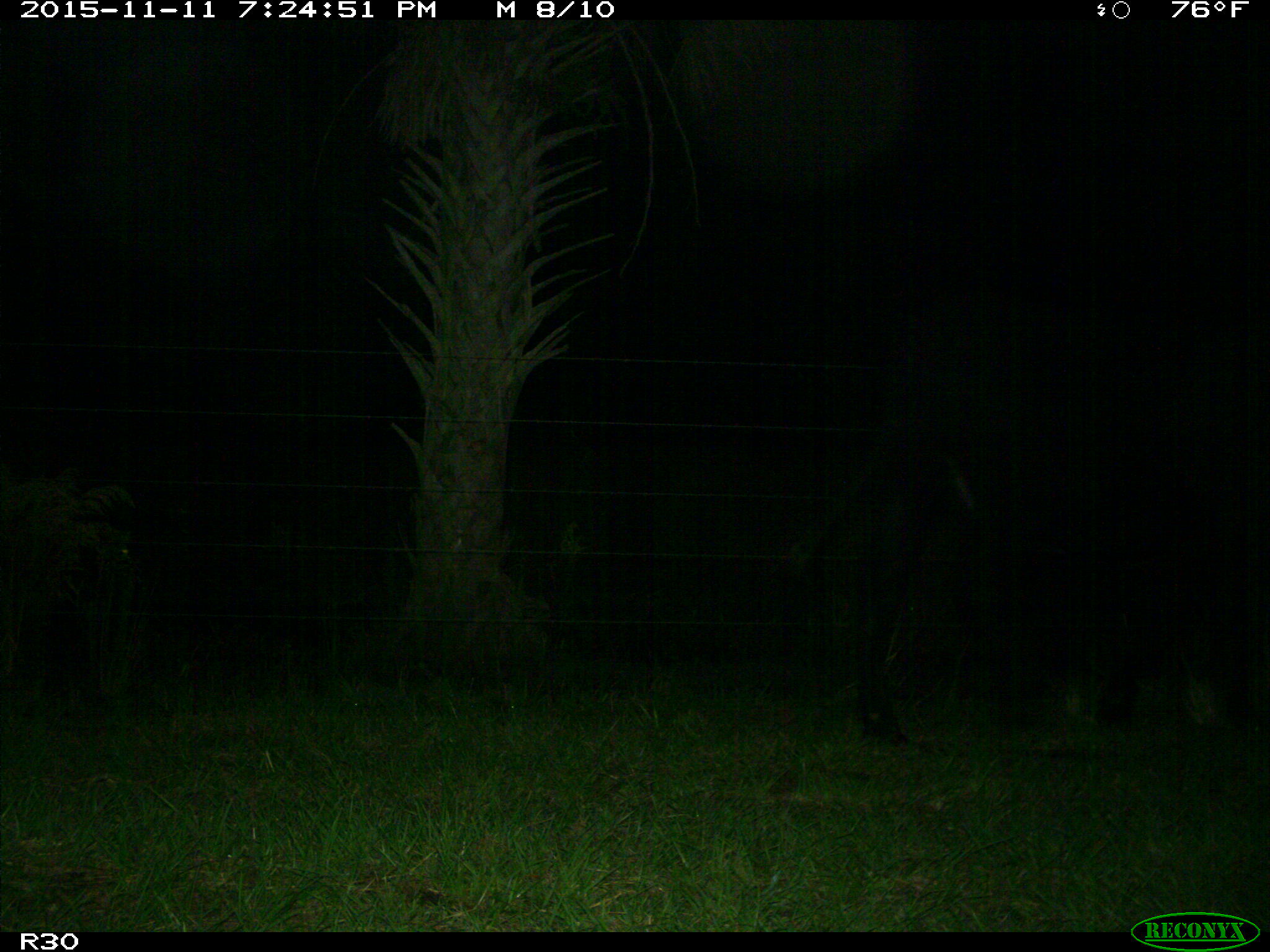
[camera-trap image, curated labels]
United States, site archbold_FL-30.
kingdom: Animalia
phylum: Chordata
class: Mammalia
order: Artiodactyla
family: Bovidae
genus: Bos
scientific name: Bos taurus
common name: domestic cow